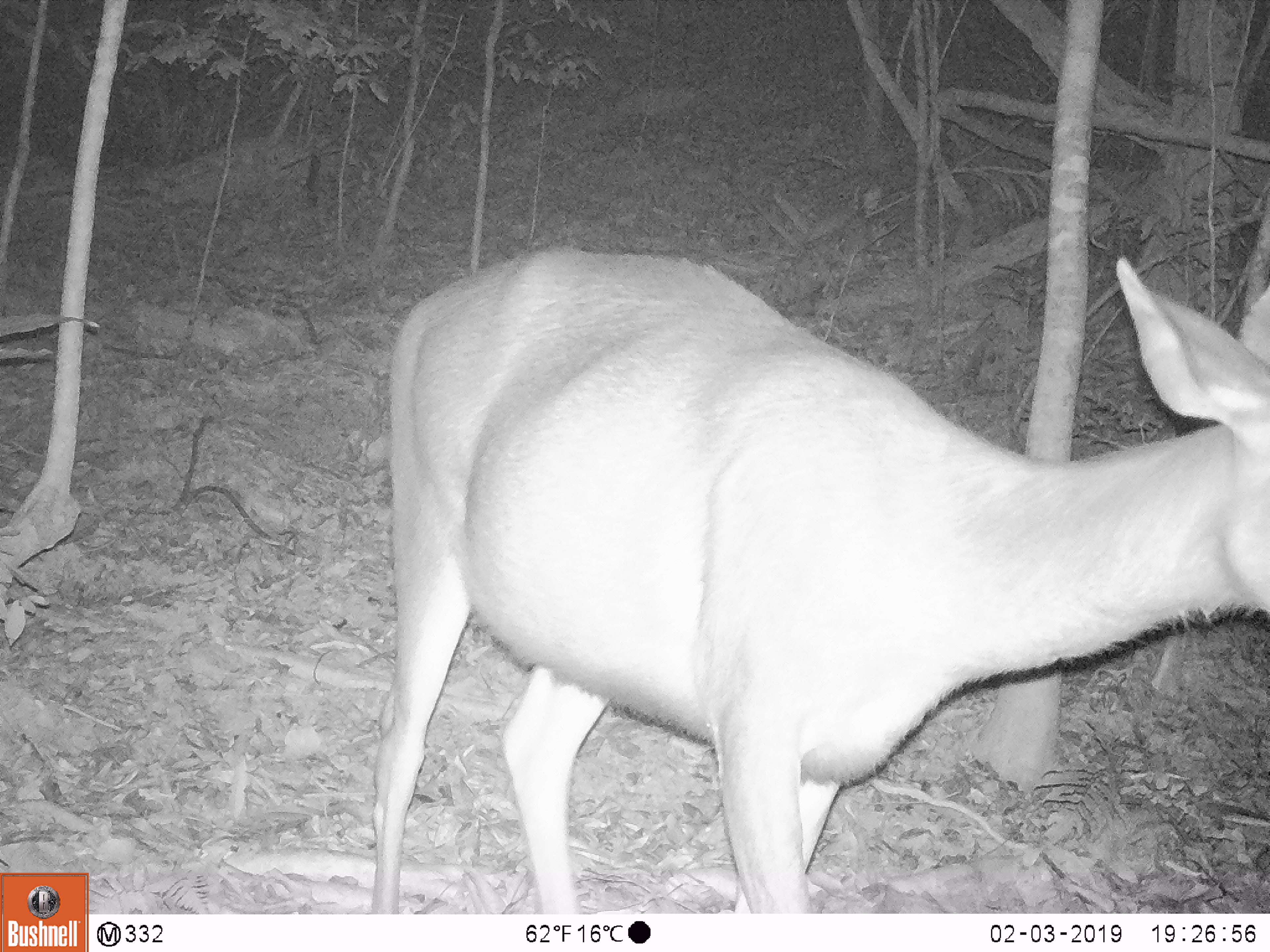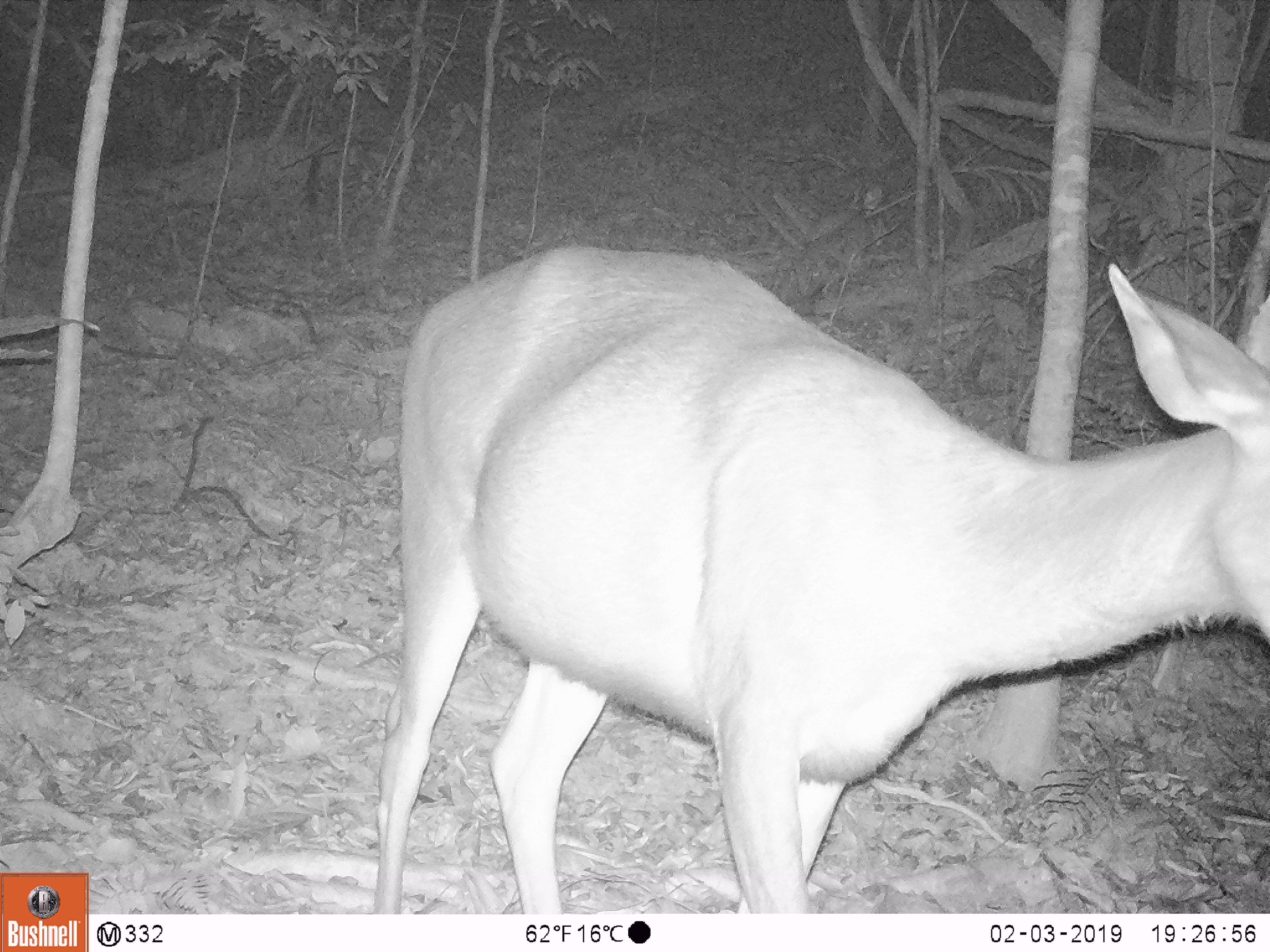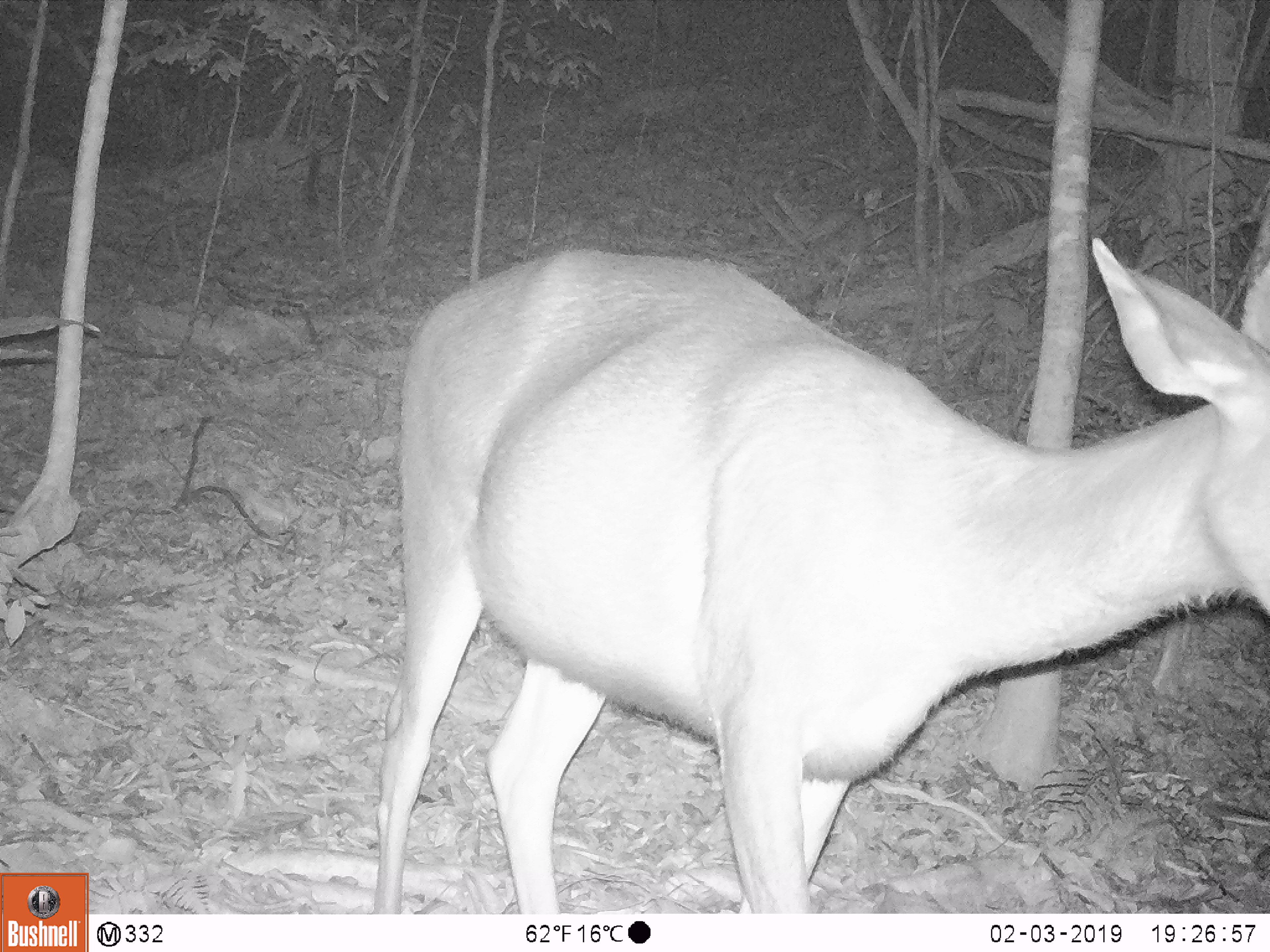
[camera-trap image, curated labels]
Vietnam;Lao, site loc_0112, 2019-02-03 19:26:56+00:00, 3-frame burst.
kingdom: Animalia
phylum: Chordata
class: Mammalia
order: Artiodactyla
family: Cervidae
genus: Rusa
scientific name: Rusa unicolor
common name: sambar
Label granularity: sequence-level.